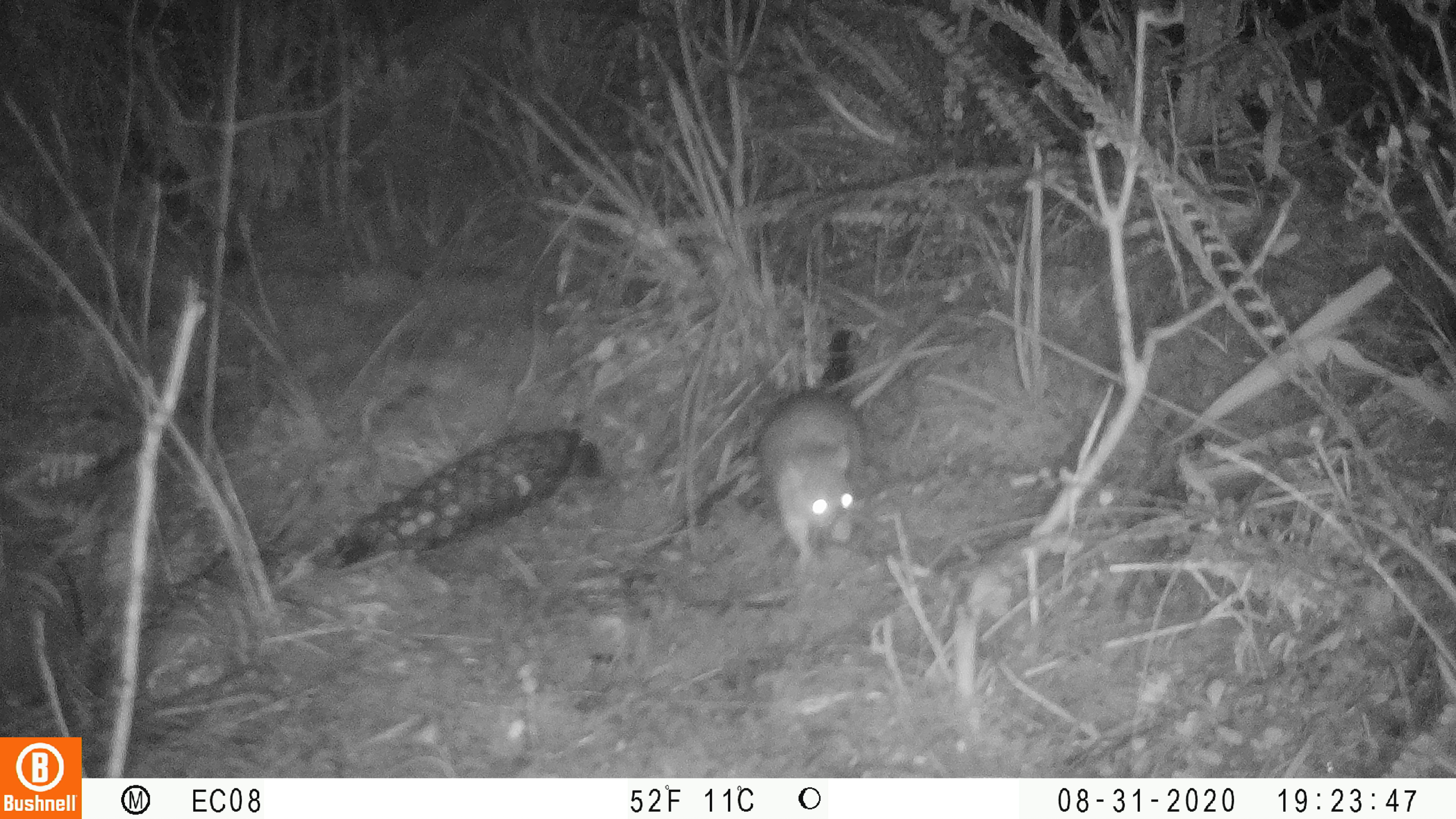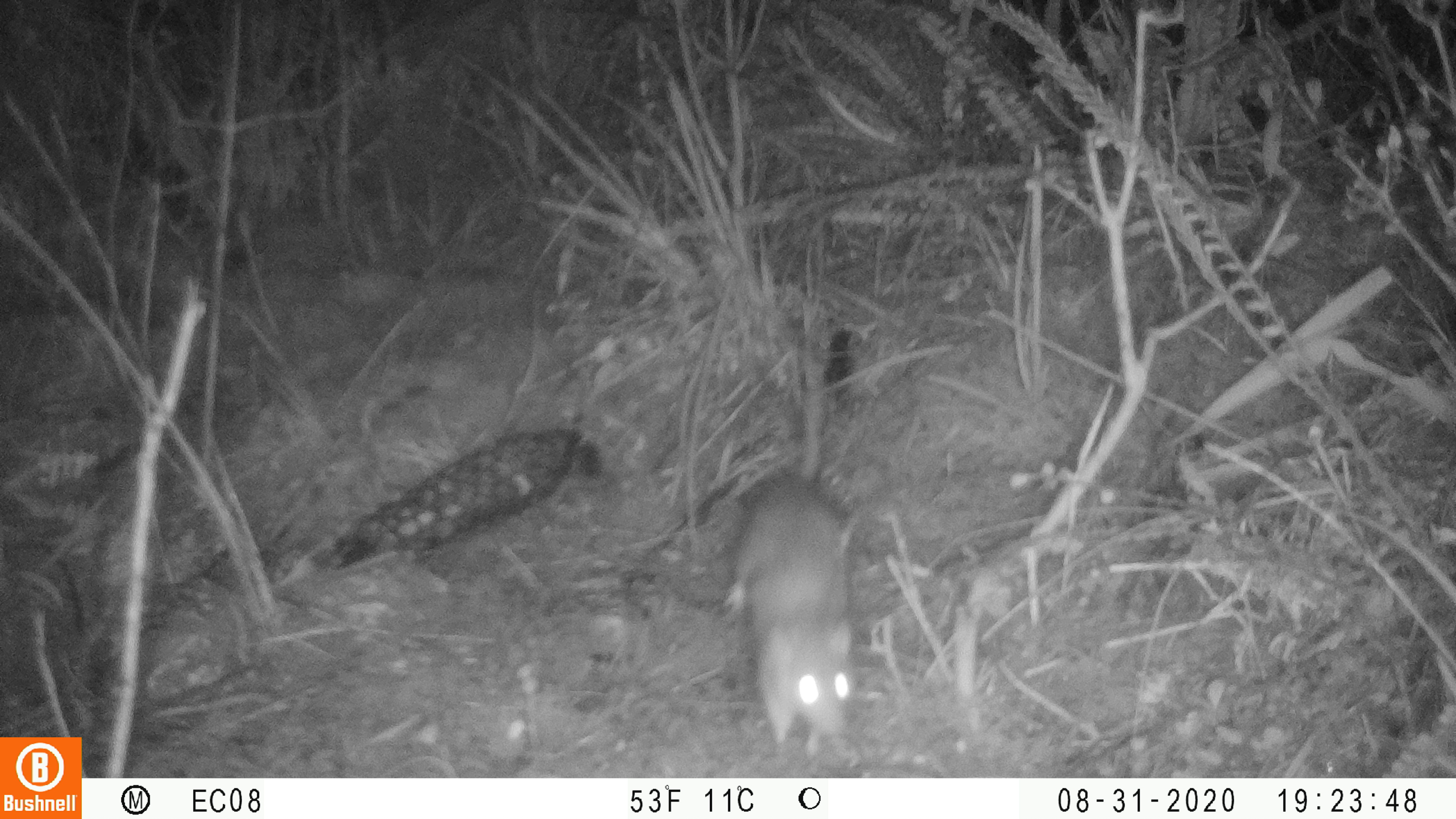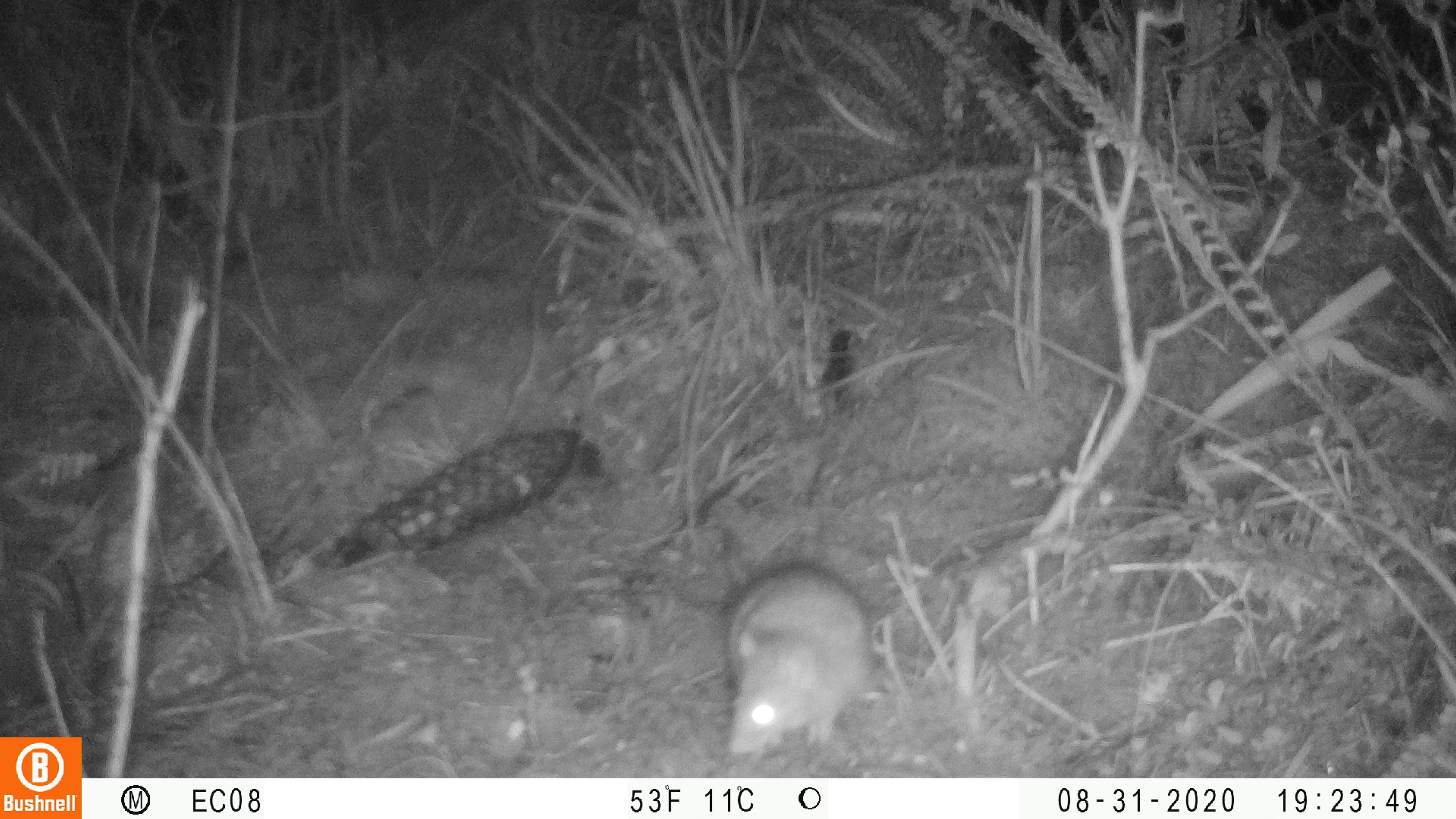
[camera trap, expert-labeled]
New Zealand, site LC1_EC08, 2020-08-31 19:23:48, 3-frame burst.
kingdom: Animalia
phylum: Chordata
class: Mammalia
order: Rodentia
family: Muridae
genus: Rattus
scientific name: Rattus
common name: rat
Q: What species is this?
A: Rat (Rattus).